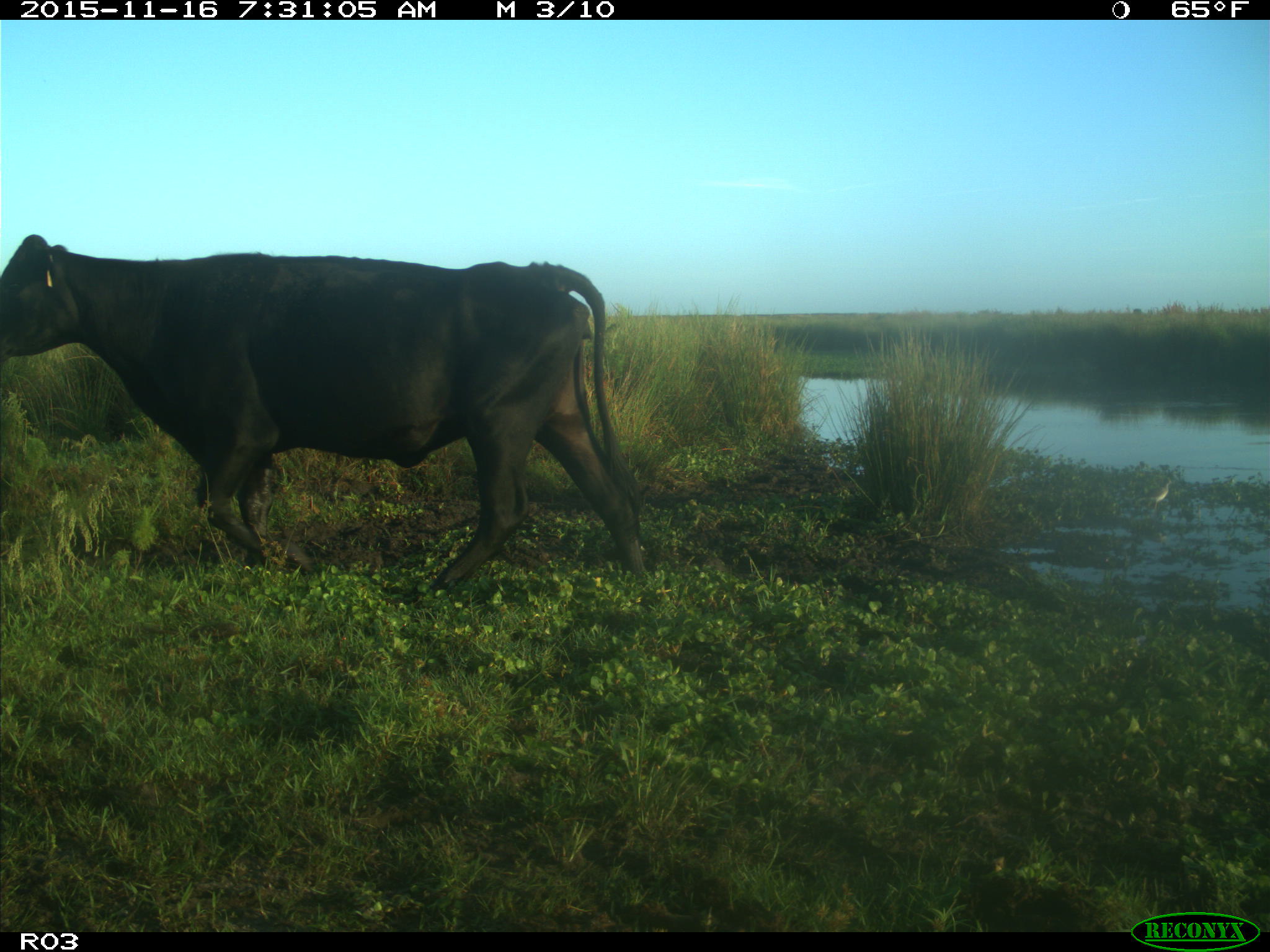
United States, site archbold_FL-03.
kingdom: Animalia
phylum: Chordata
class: Mammalia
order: Artiodactyla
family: Bovidae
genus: Bos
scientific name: Bos taurus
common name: domestic cow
Bos taurus (domestic cow).